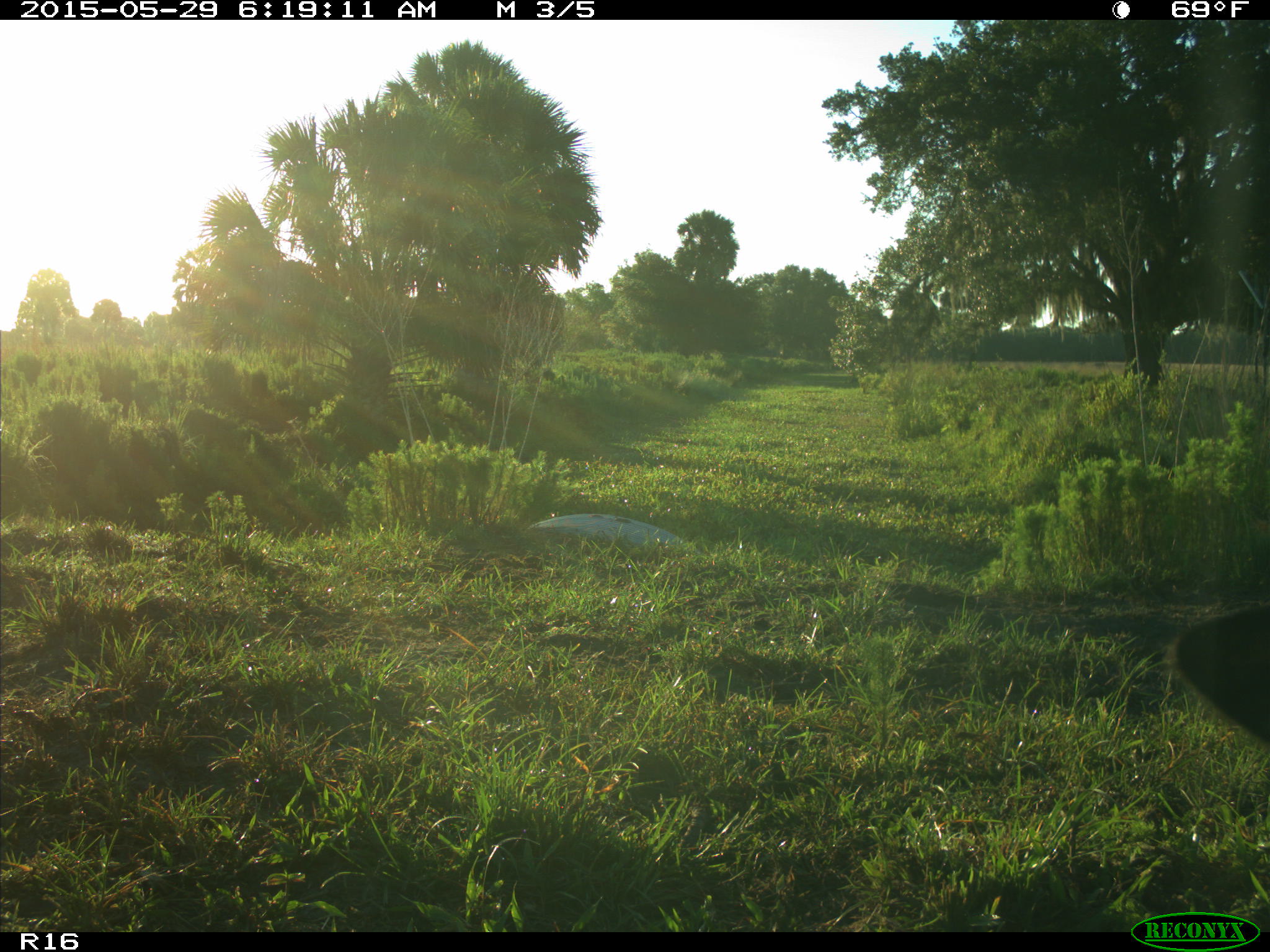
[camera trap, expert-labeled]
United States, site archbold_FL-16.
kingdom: Animalia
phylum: Chordata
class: Mammalia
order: Artiodactyla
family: Bovidae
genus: Bos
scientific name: Bos taurus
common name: domestic cow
Bos taurus (domestic cow).